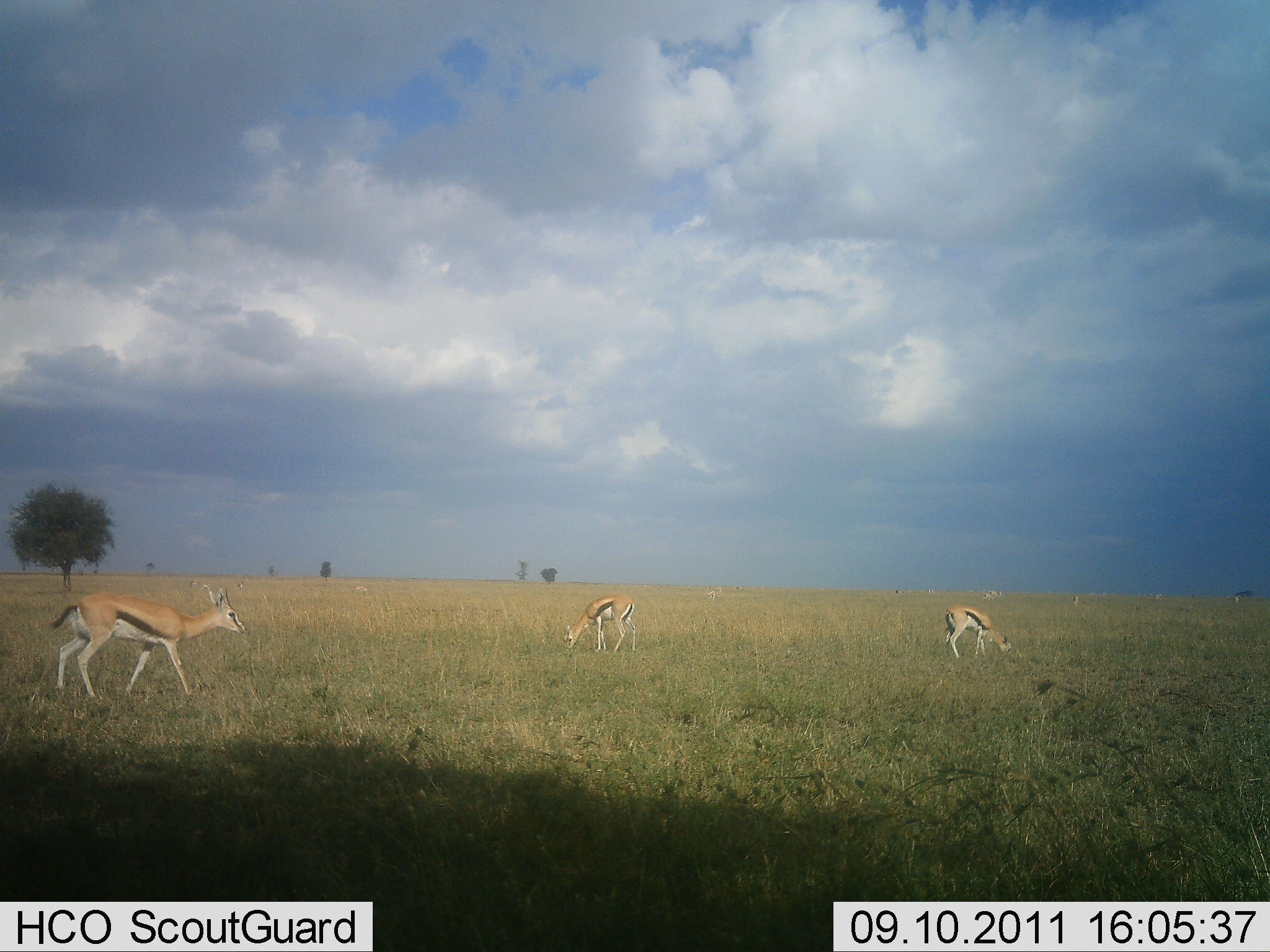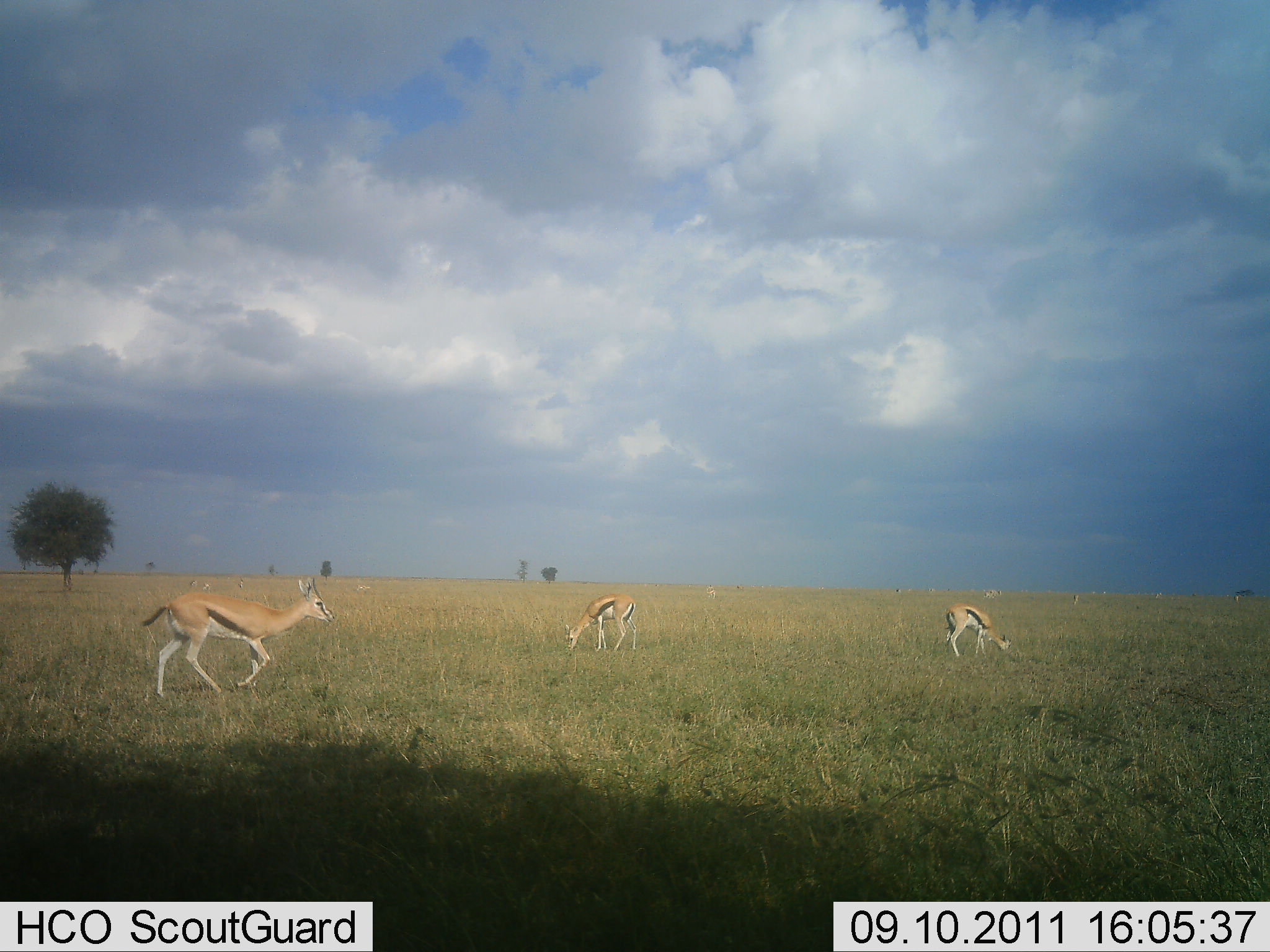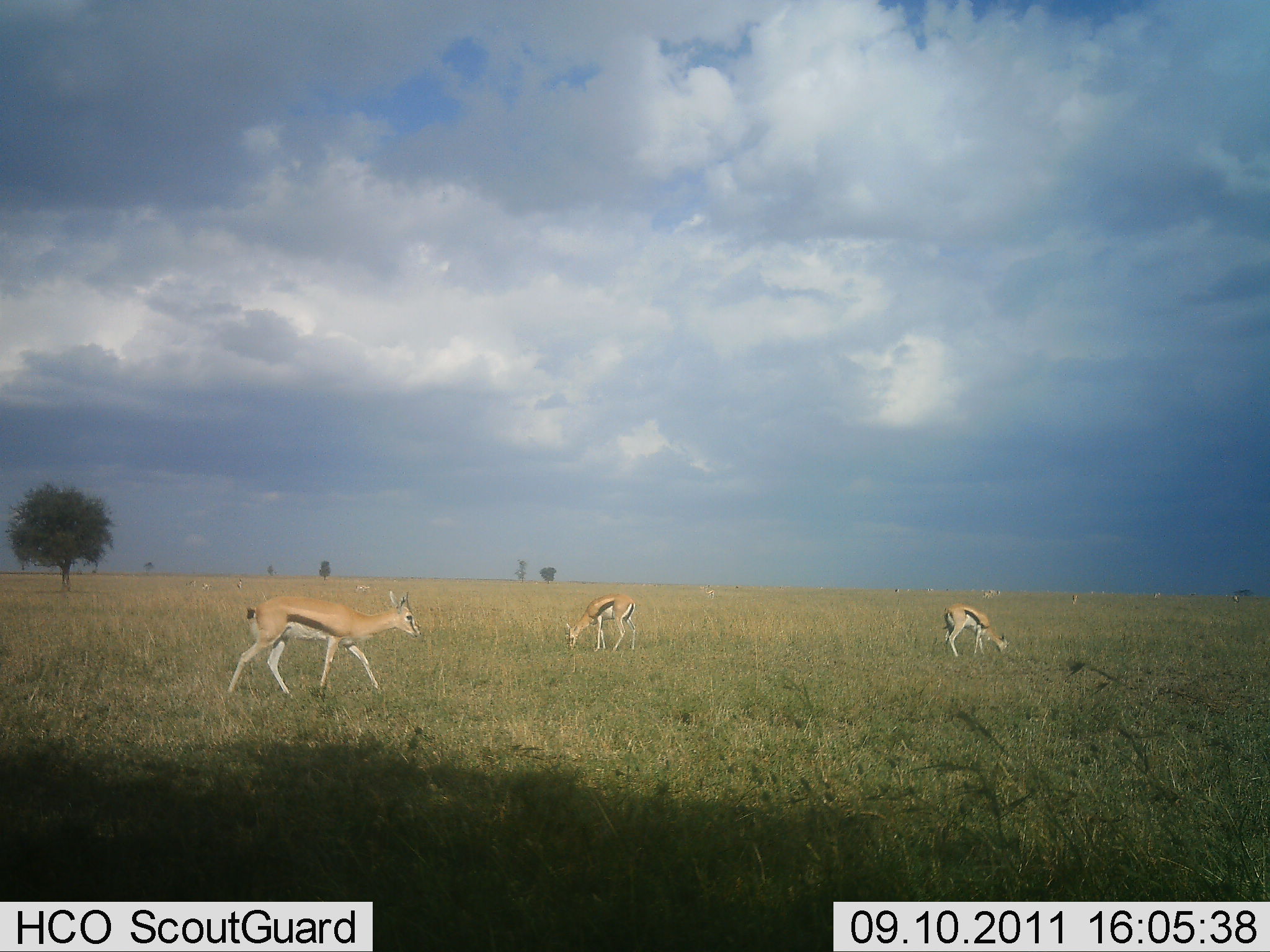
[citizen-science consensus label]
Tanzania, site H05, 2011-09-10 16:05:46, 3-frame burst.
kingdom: Animalia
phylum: Chordata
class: Mammalia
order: Artiodactyla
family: Bovidae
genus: Eudorcas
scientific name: Eudorcas thomsonii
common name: thomson's gazelle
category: gazellethomsons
Gazellethomsons (thomson's gazelle) (Eudorcas thomsonii), count 3. Behavior (volunteer vote fractions): standing 43%, resting 0%, moving 86%, interacting 0%. Young present (vote fraction): 0%. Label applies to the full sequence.